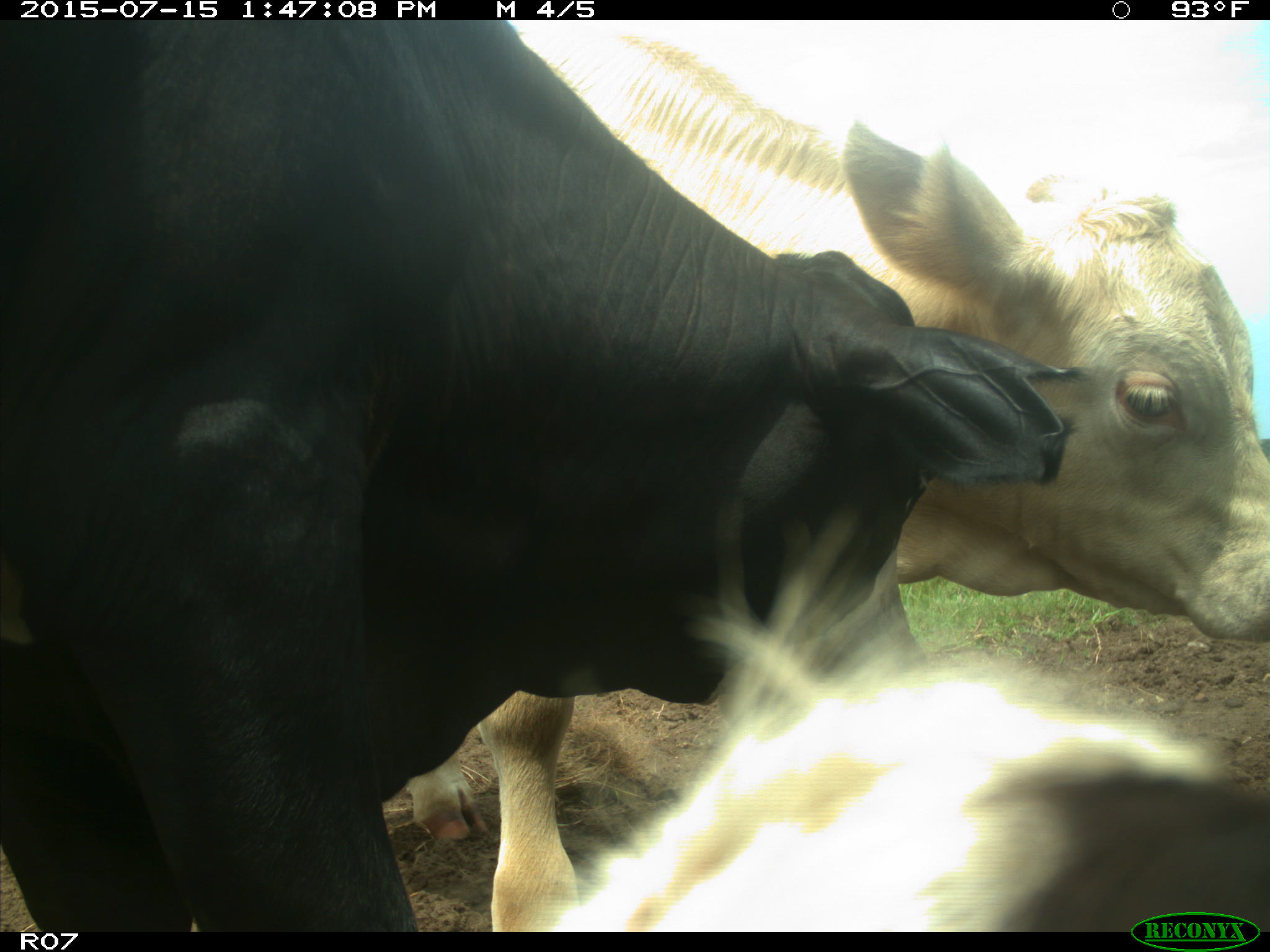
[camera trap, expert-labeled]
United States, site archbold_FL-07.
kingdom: Animalia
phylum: Chordata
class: Mammalia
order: Artiodactyla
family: Bovidae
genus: Bos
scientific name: Bos taurus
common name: domestic cow